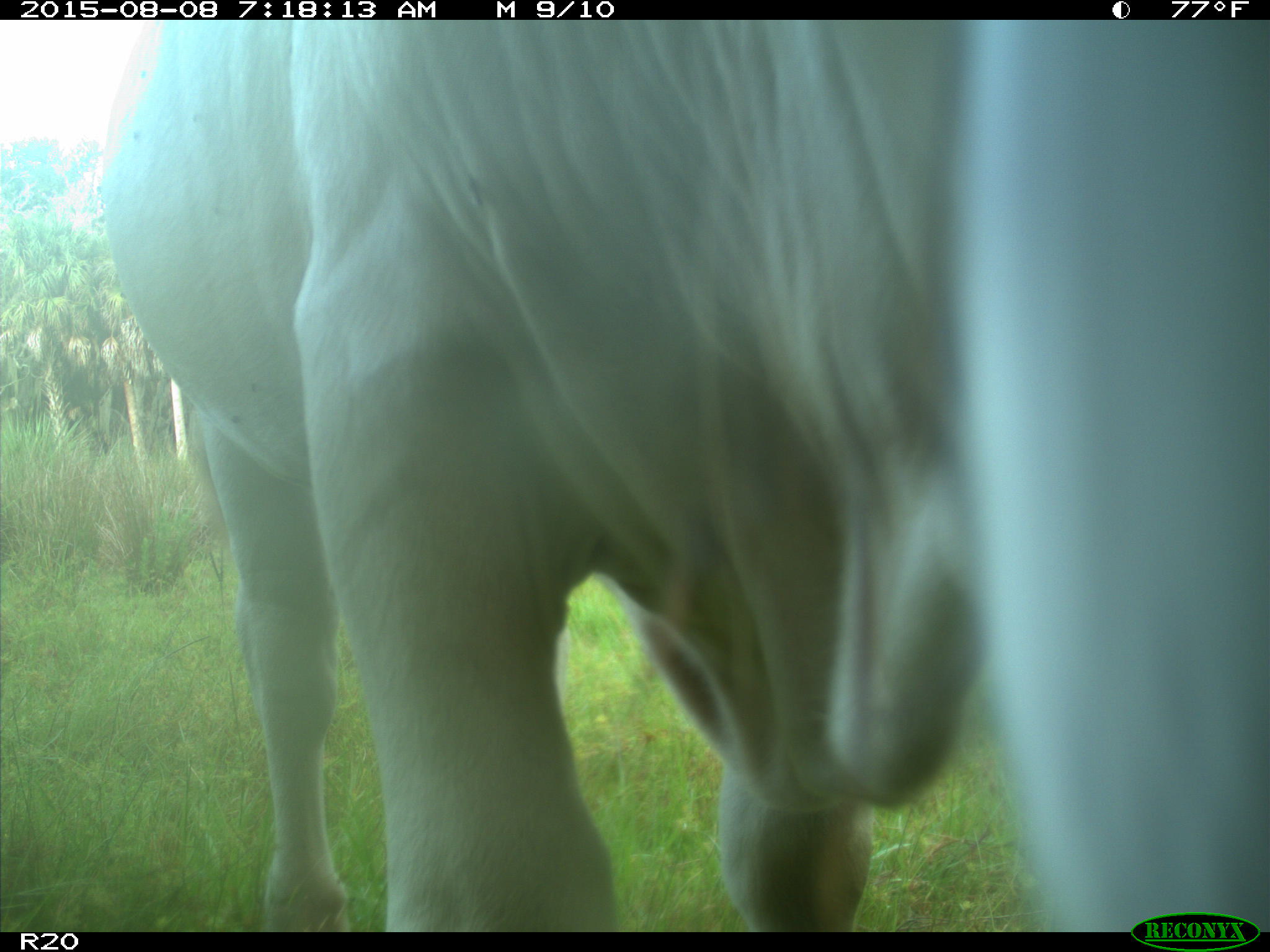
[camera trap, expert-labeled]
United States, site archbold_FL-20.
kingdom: Animalia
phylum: Chordata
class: Mammalia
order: Artiodactyla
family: Bovidae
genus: Bos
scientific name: Bos taurus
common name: domestic cow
Bos taurus (domestic cow).